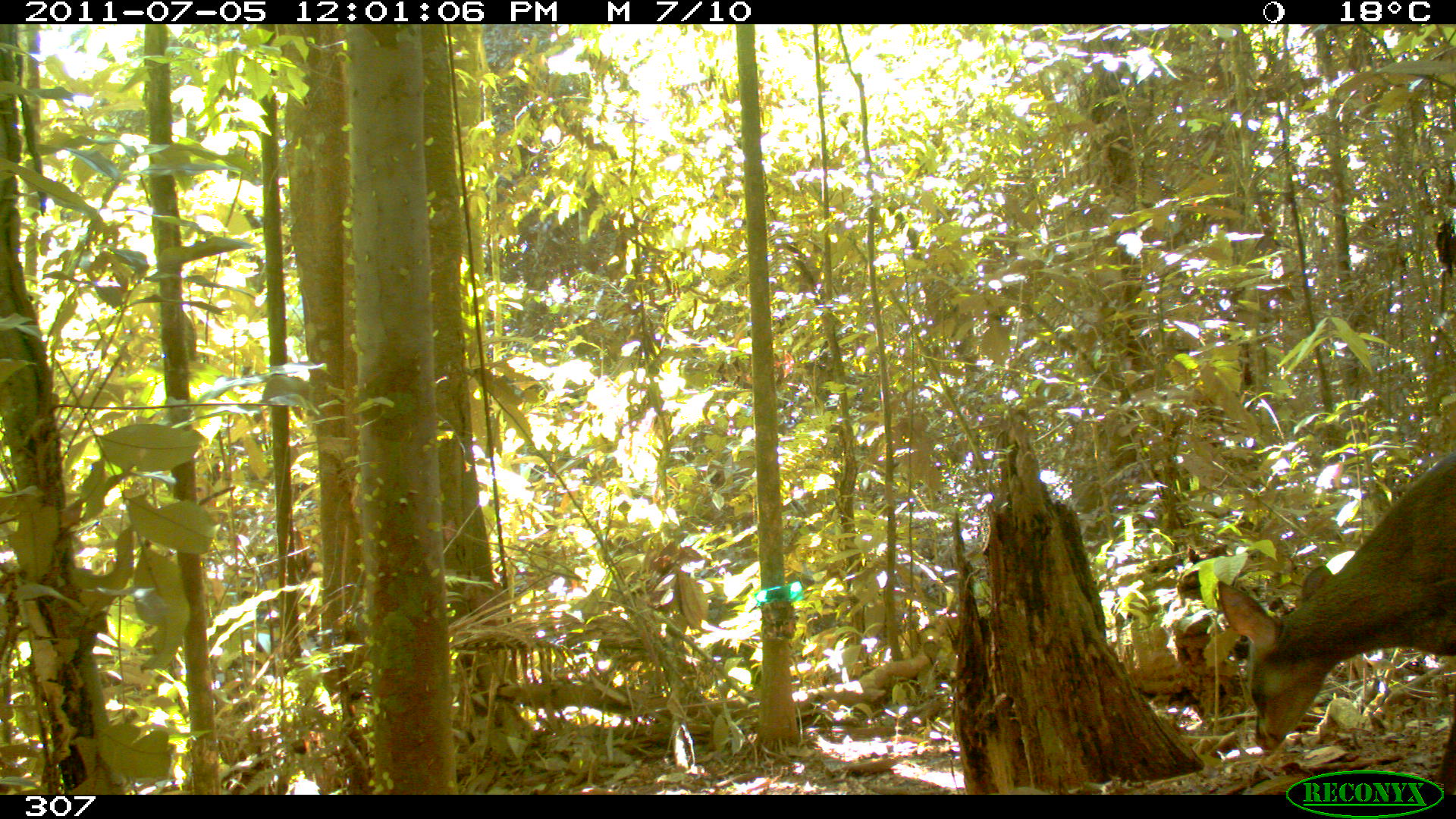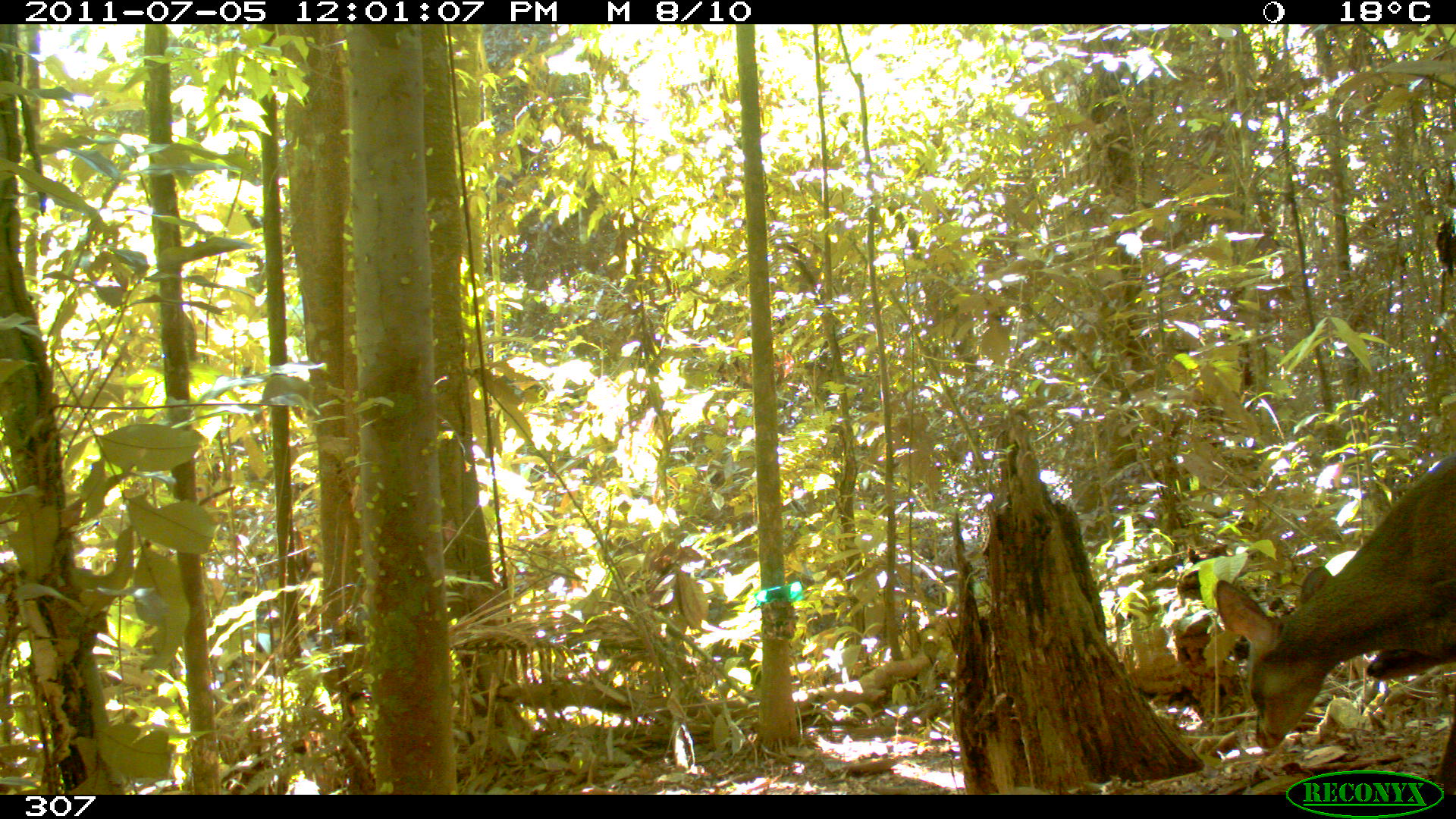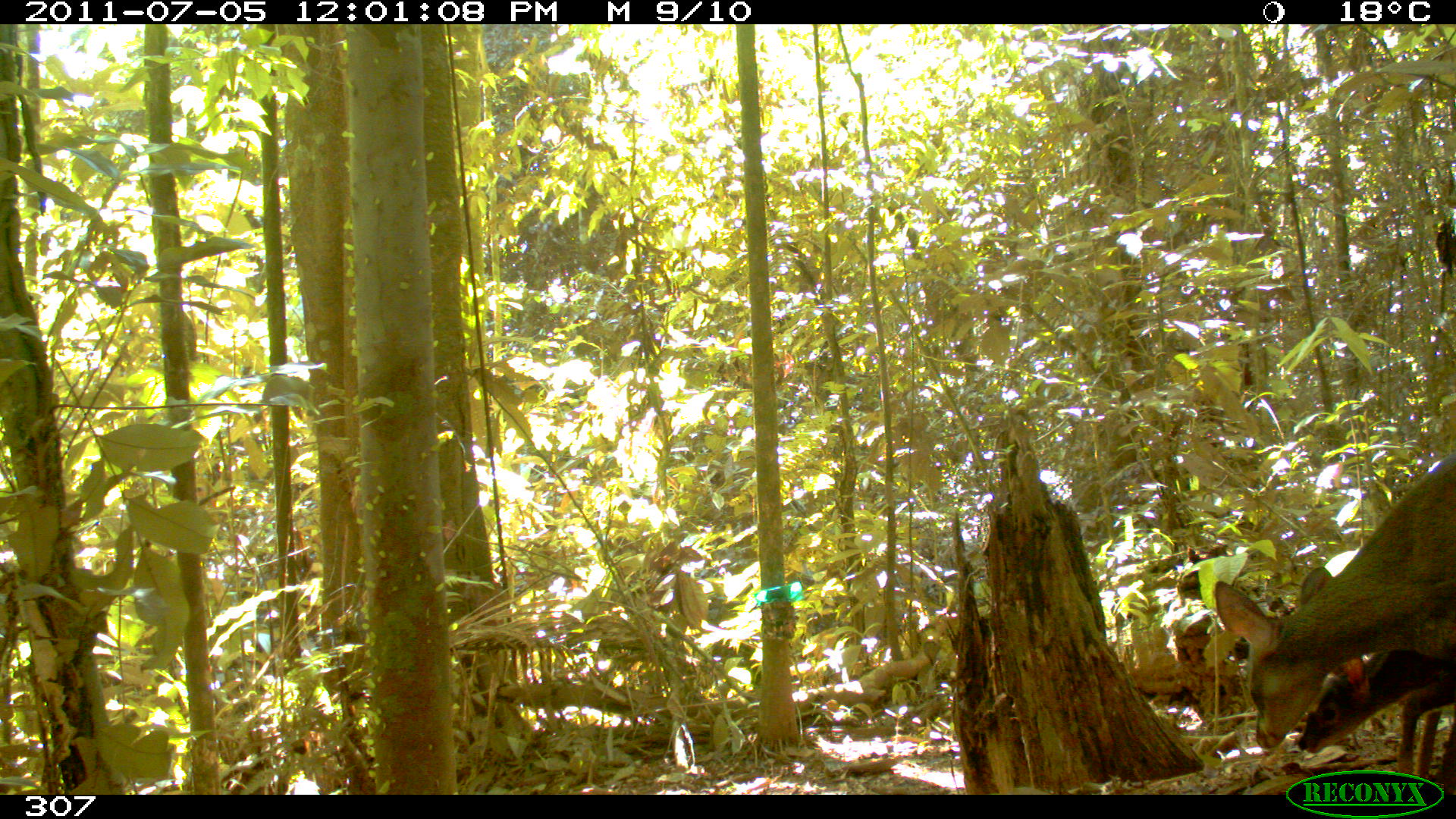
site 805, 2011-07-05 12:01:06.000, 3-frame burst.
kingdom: Animalia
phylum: Chordata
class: Mammalia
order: Artiodactyla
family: Cervidae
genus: Mazama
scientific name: Mazama gouazoubira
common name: gray brocket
Mazama gouazoubira (gray brocket).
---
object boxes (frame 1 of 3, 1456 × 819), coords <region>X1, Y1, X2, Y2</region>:
mazama gouazoubira: <region>1213, 450, 1454, 791</region>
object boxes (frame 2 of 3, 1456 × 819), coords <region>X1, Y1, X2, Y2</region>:
mazama gouazoubira: <region>1213, 453, 1456, 795</region>; <region>1366, 642, 1456, 682</region>